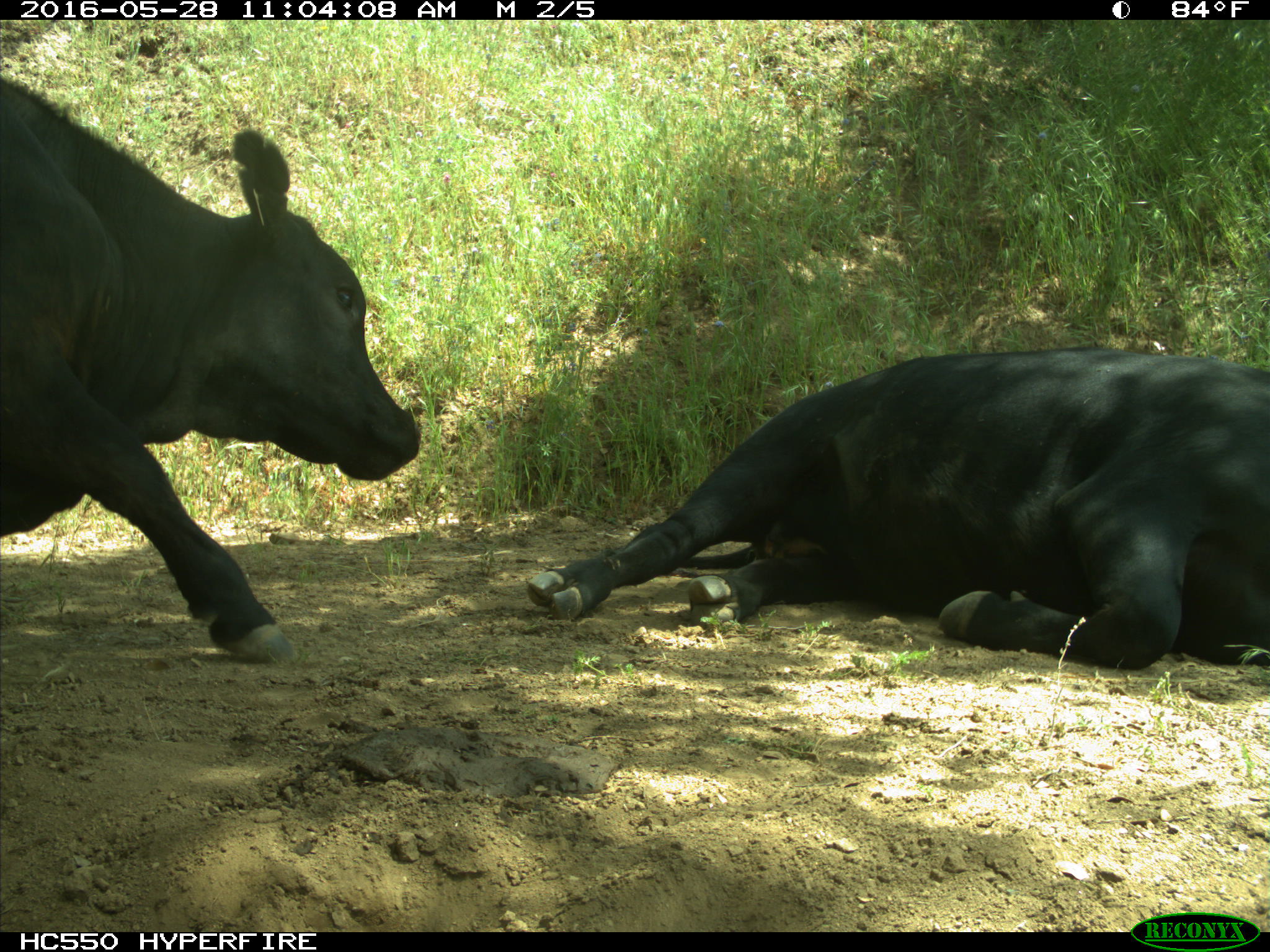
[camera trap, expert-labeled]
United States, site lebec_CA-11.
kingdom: Animalia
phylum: Chordata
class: Mammalia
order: Artiodactyla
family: Bovidae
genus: Bos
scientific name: Bos taurus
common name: domestic cow